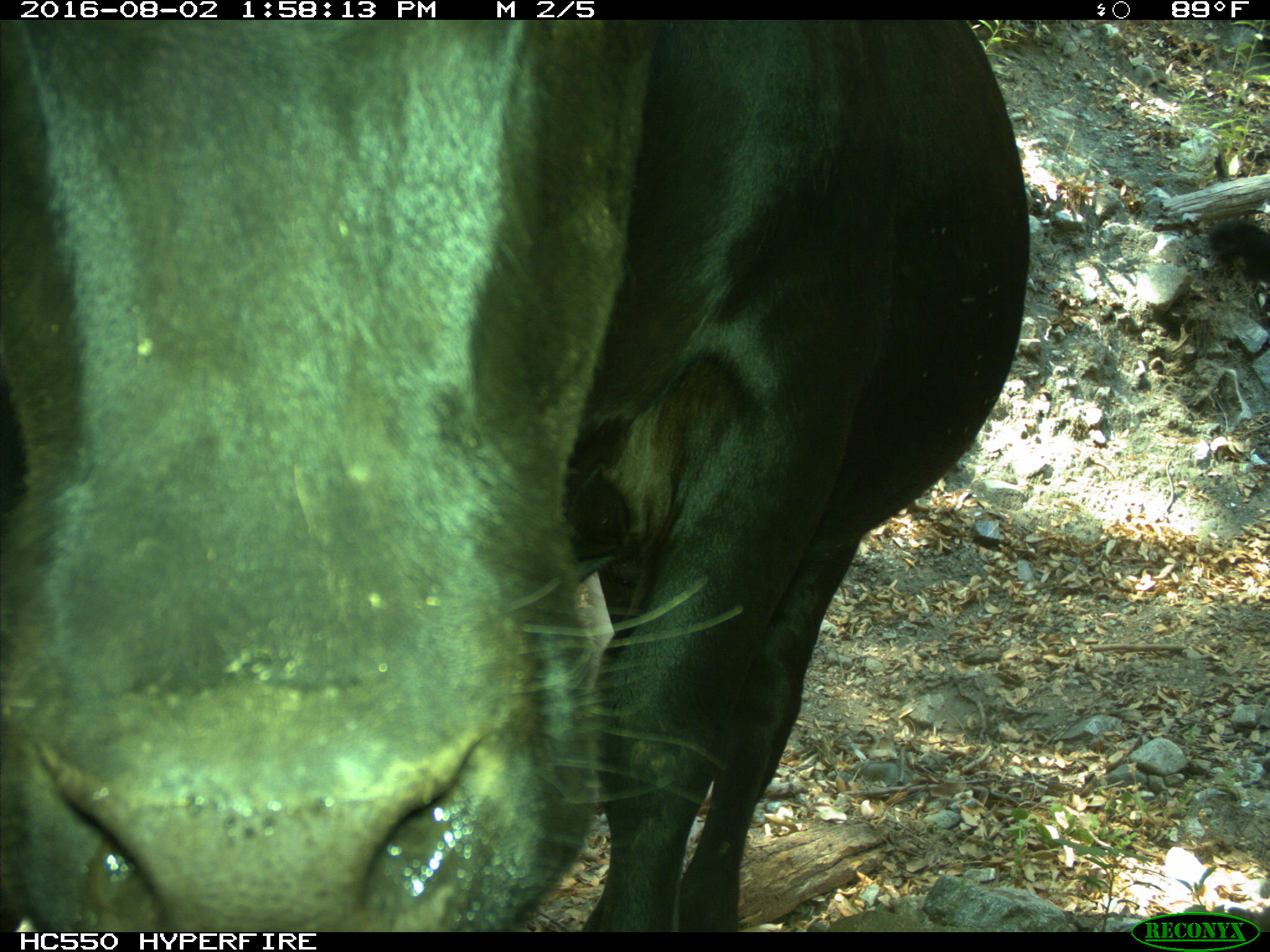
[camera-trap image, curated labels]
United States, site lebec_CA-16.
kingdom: Animalia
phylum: Chordata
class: Mammalia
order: Artiodactyla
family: Bovidae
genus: Bos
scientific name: Bos taurus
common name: domestic cow